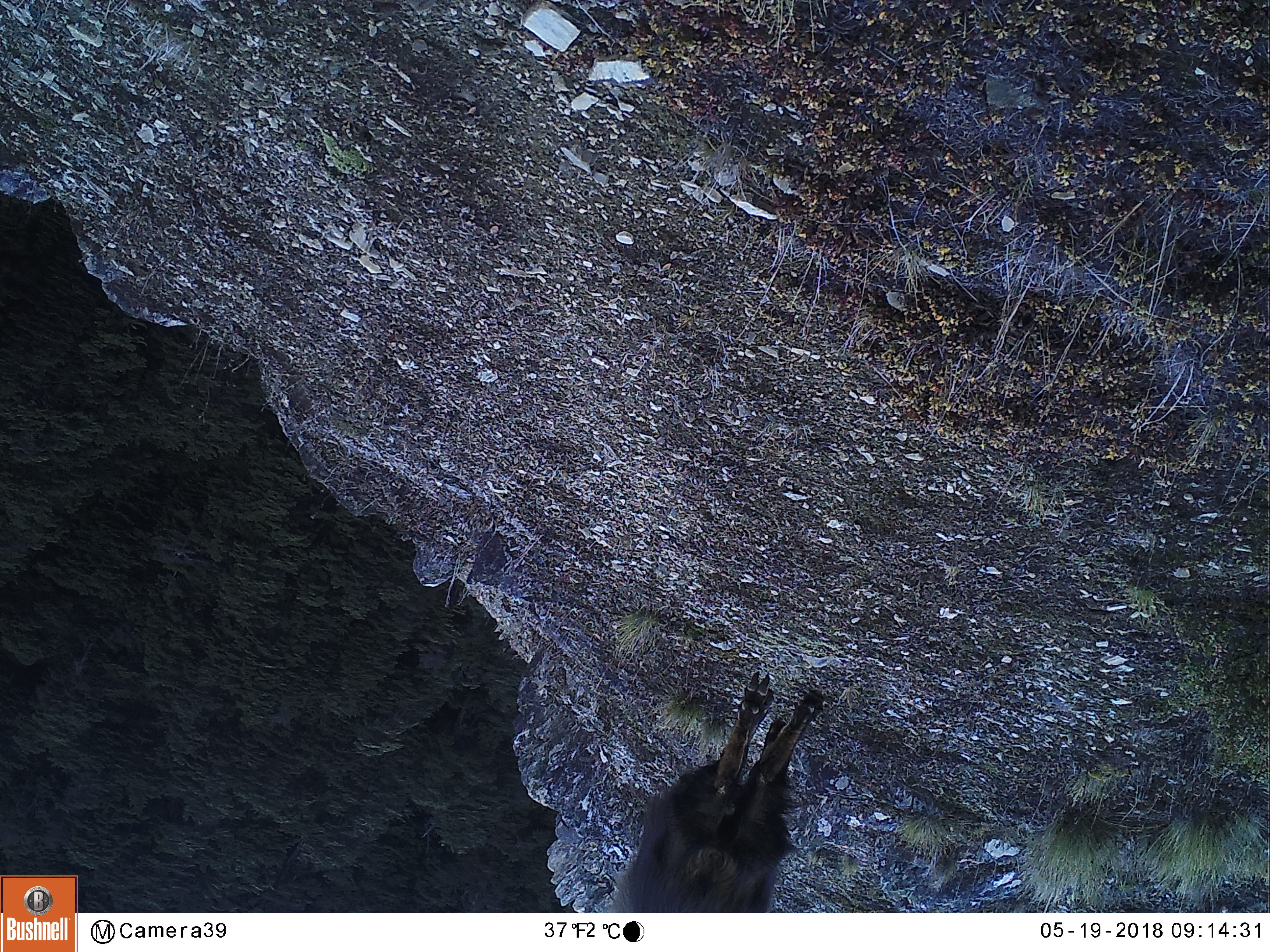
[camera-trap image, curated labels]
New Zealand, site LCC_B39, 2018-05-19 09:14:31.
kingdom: Animalia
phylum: Chordata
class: Mammalia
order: Artiodactyla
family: Bovidae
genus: Nilgiritragus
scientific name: Nilgiritragus hylocrius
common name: tahr